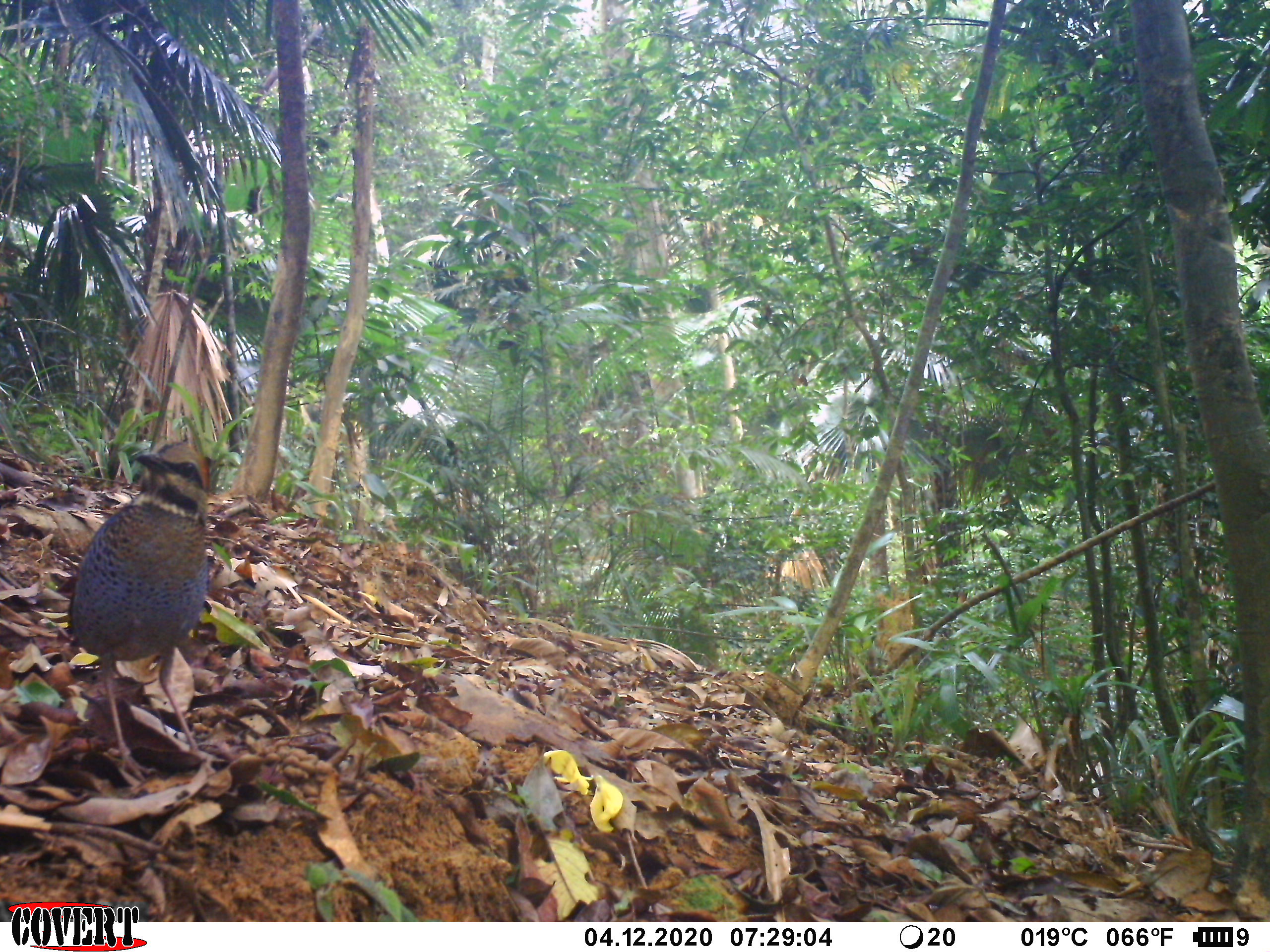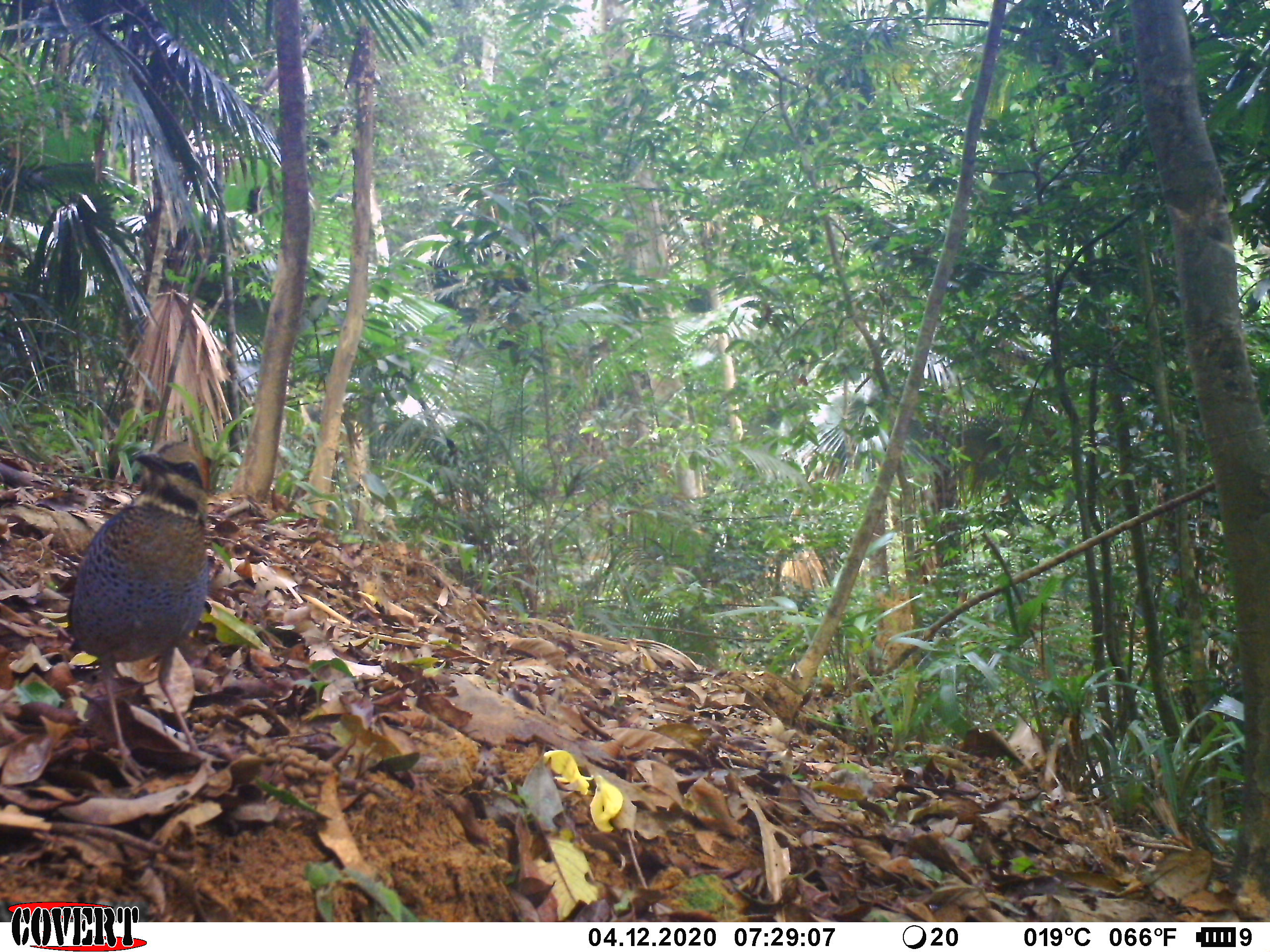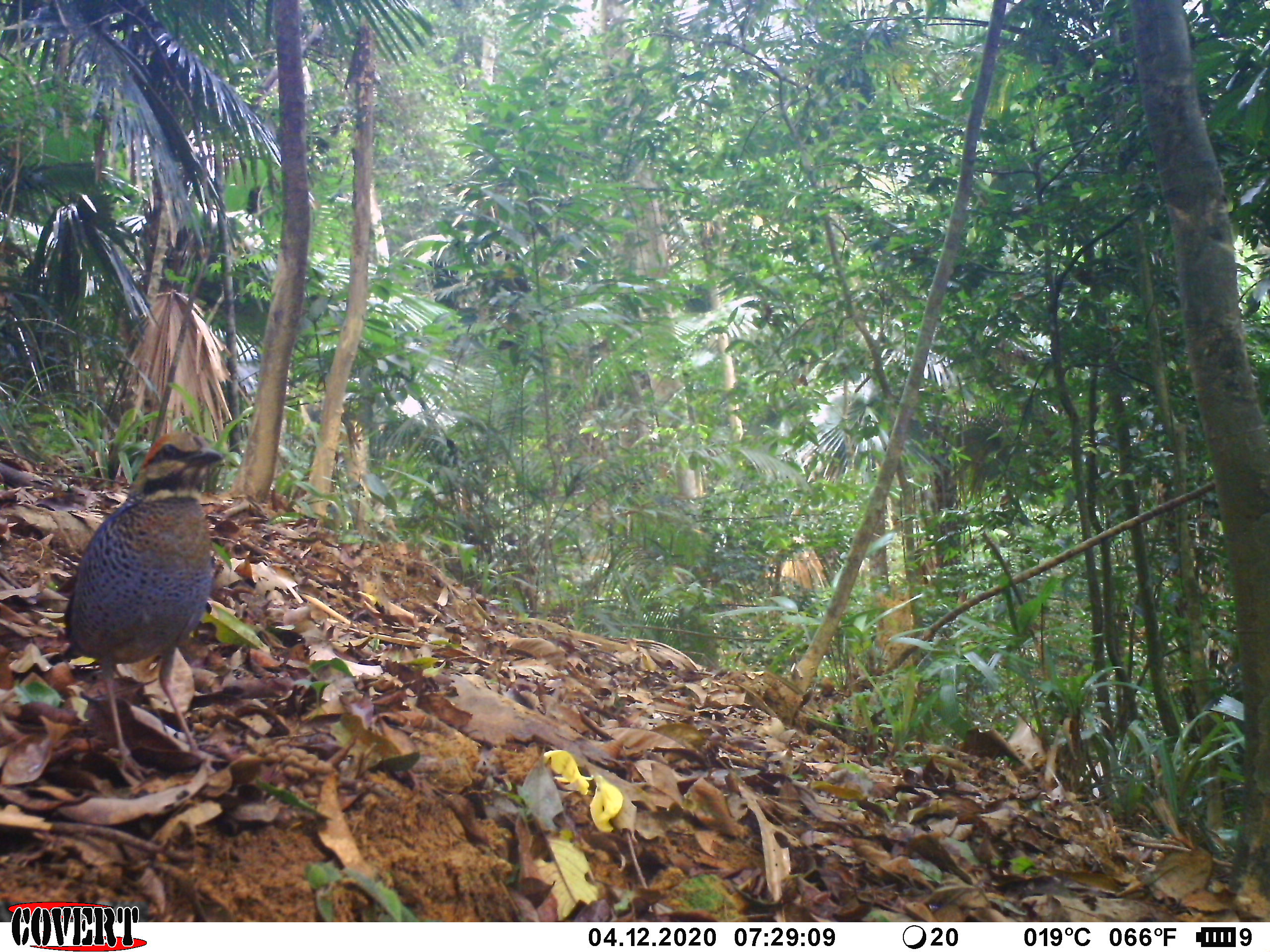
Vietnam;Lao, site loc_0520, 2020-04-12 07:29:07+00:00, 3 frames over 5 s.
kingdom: Animalia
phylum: Chordata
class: Aves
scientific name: Aves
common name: bird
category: unidentified bird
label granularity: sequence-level